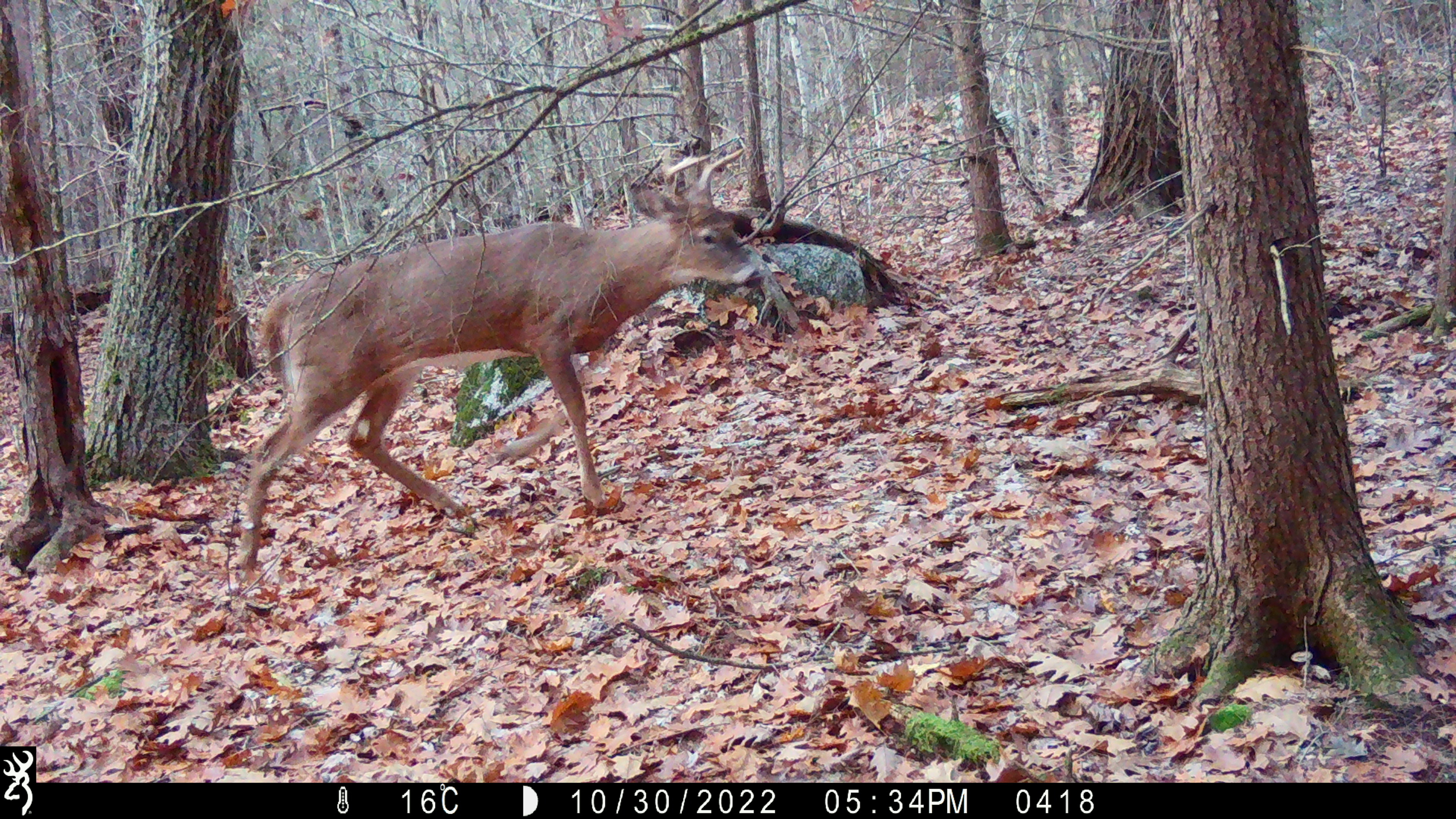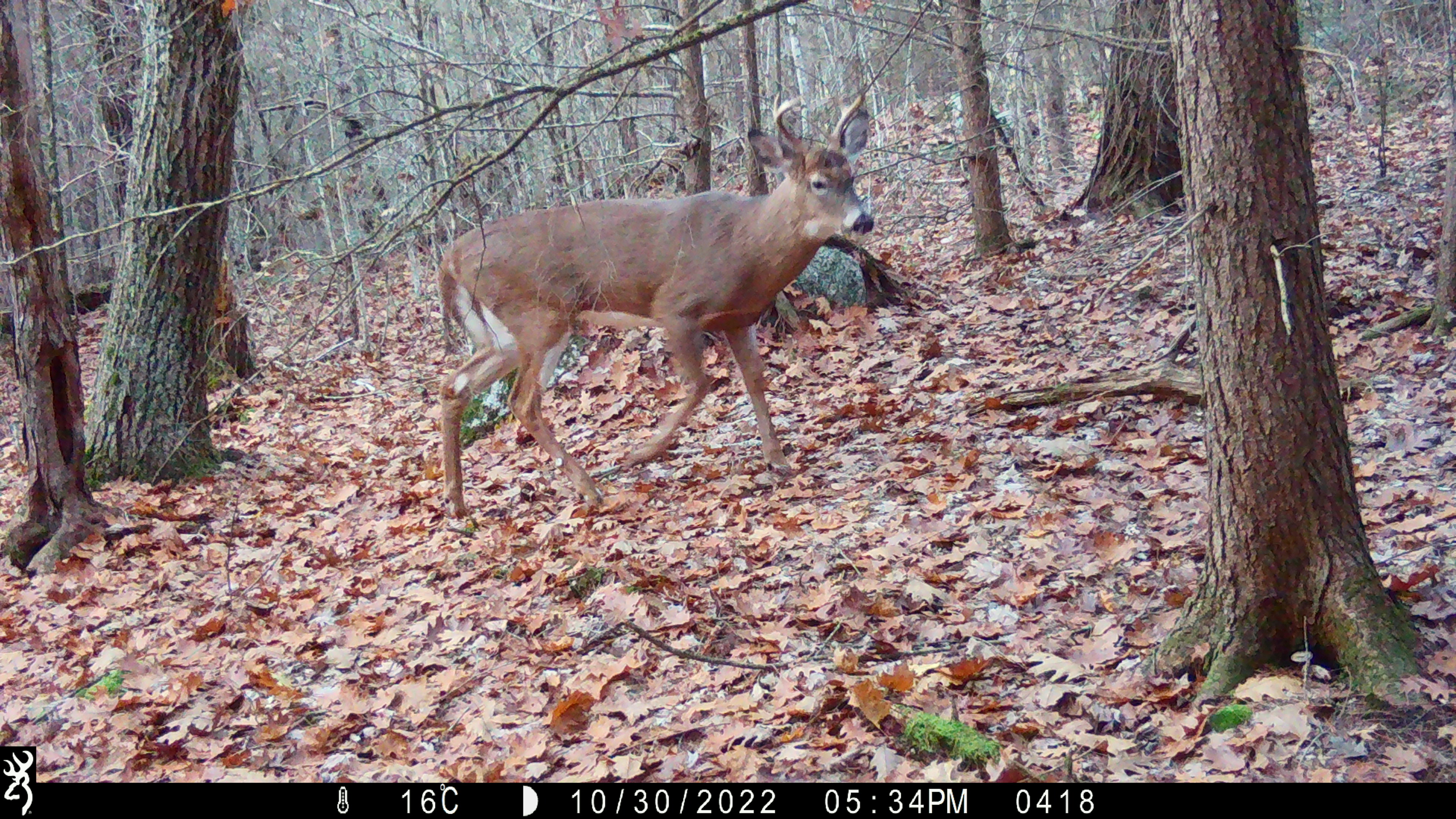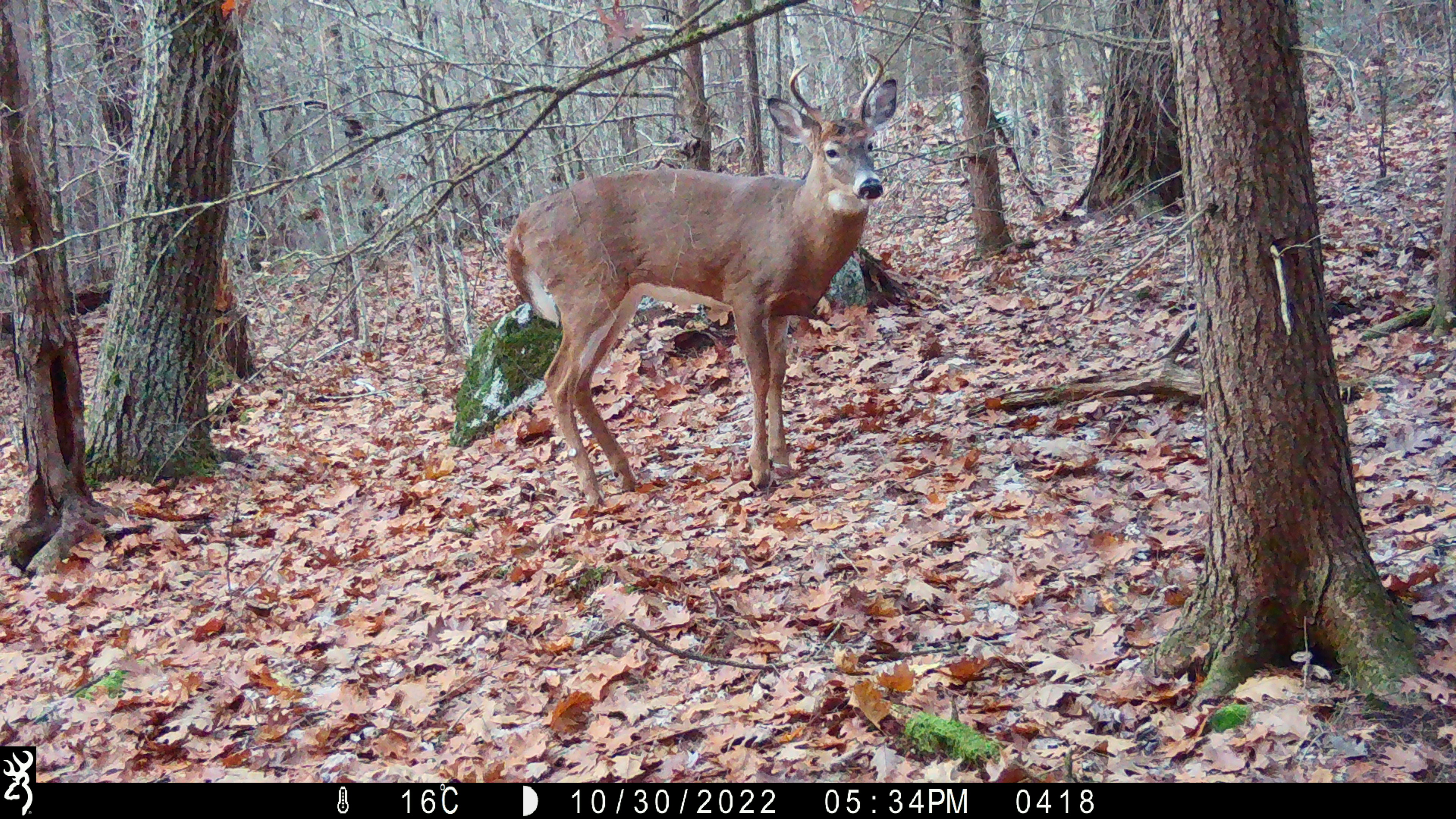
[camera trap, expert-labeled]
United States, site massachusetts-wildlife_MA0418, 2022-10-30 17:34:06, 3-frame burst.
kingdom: Animalia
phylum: Chordata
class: Mammalia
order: Artiodactyla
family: Cervidae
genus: Odocoileus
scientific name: Odocoileus virginianus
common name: white-tailed deer